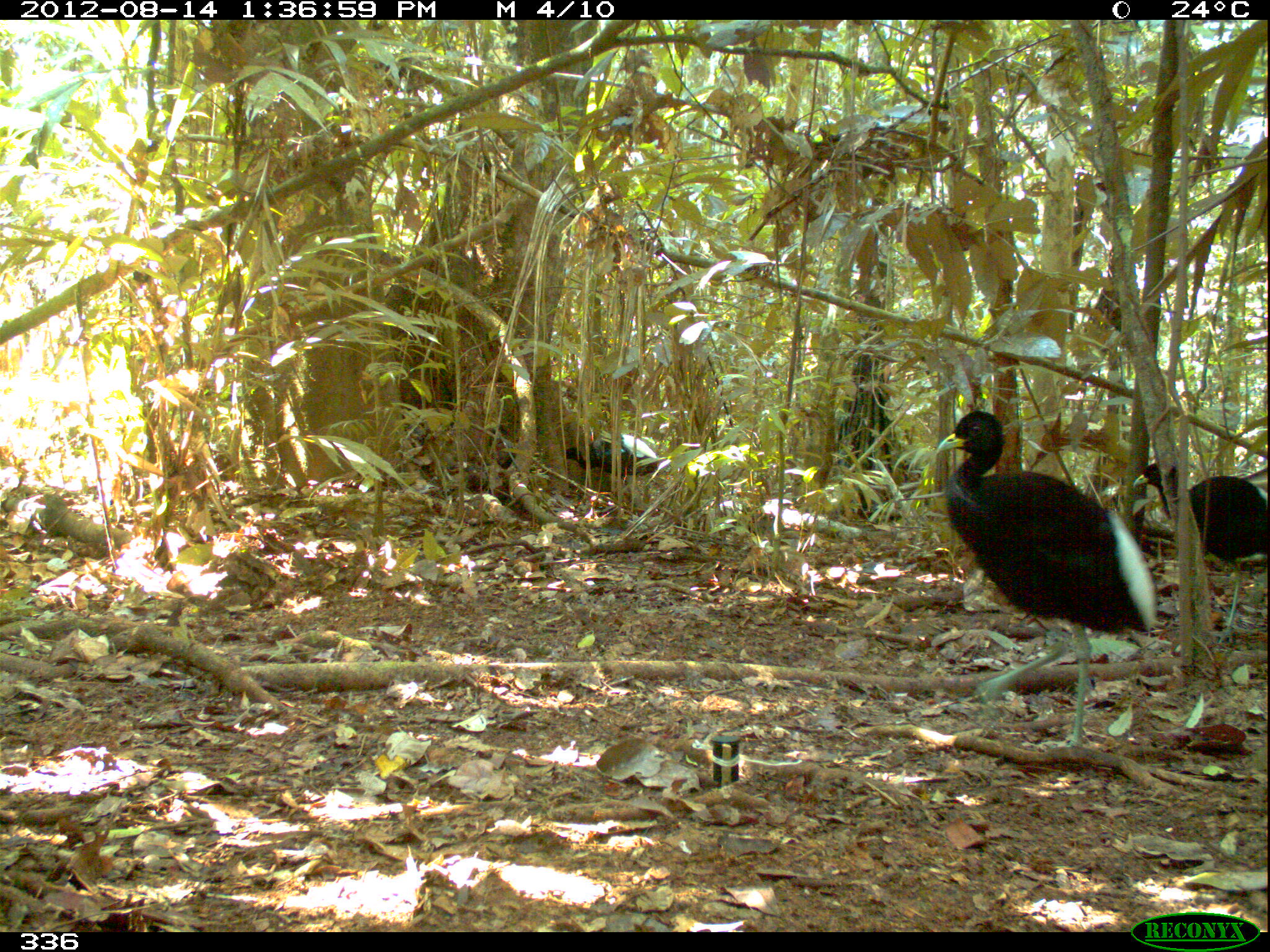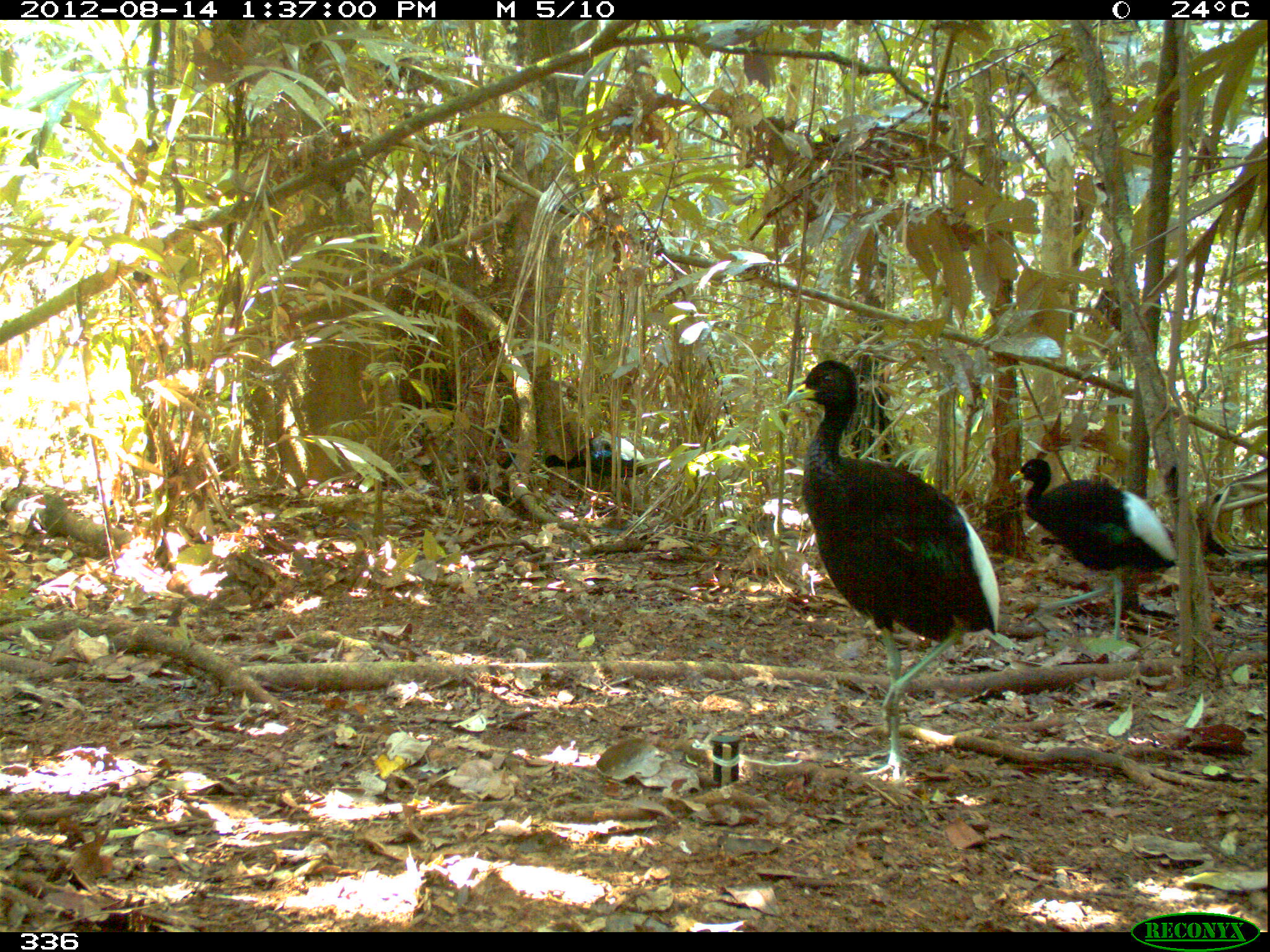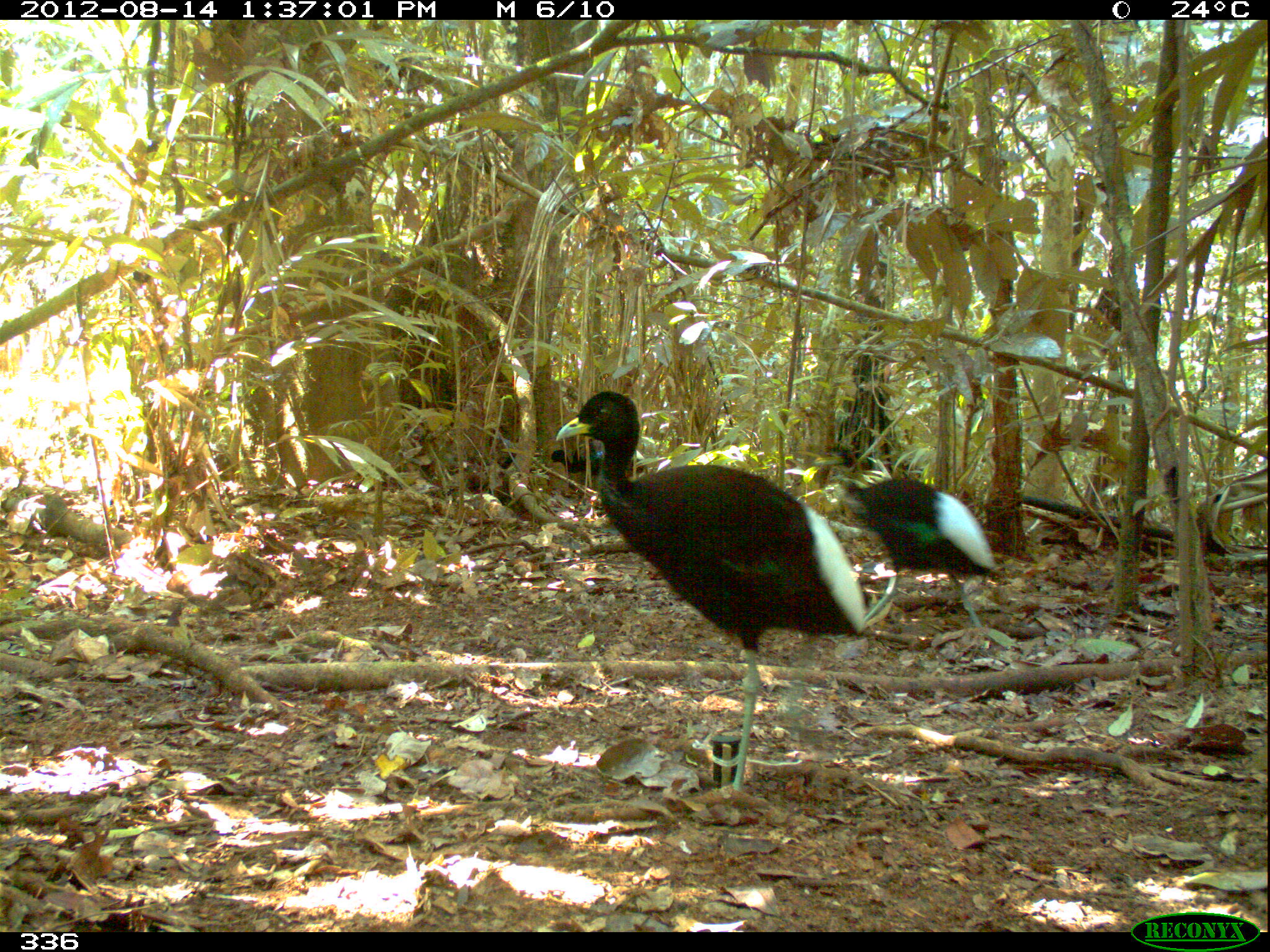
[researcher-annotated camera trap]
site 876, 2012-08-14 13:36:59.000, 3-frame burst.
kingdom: Animalia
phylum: Chordata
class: Aves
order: Gruiformes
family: Psophiidae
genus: Psophia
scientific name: Psophia leucoptera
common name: pale-winged trumpeter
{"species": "Psophia leucoptera (pale-winged trumpeter)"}